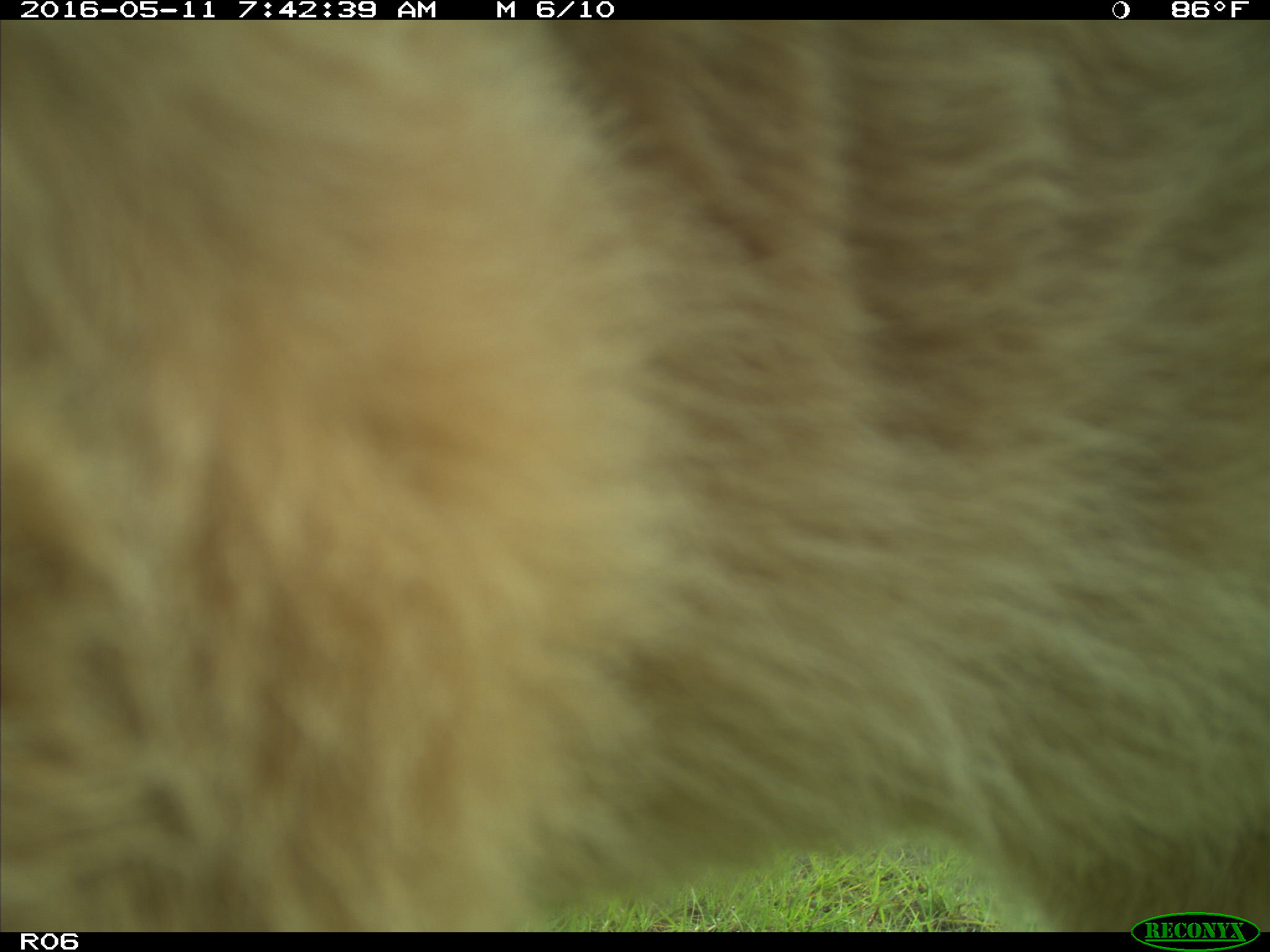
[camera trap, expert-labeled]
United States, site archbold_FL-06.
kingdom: Animalia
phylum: Chordata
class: Mammalia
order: Artiodactyla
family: Bovidae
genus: Bos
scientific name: Bos taurus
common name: domestic cow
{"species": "Bos taurus (domestic cow)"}